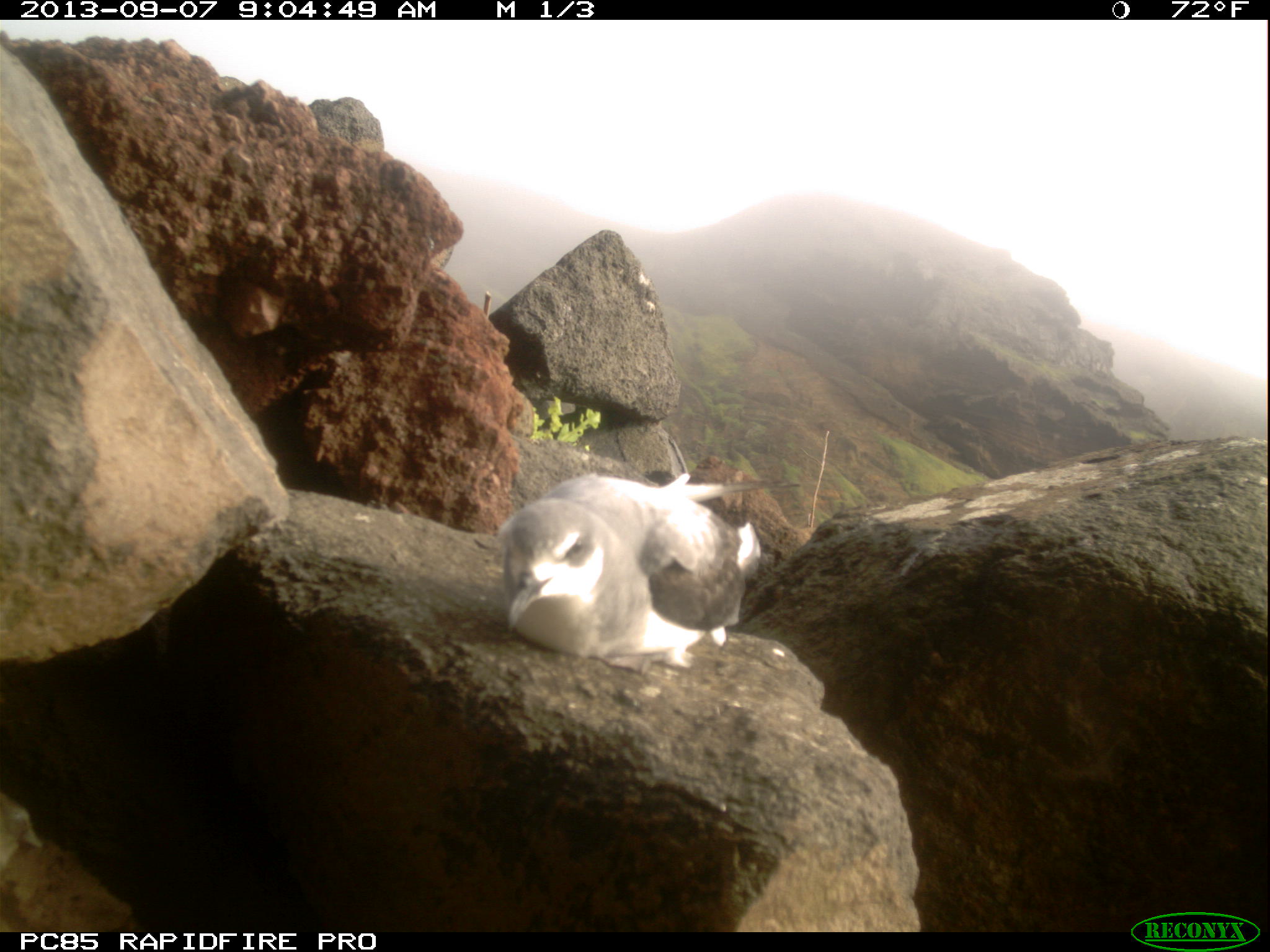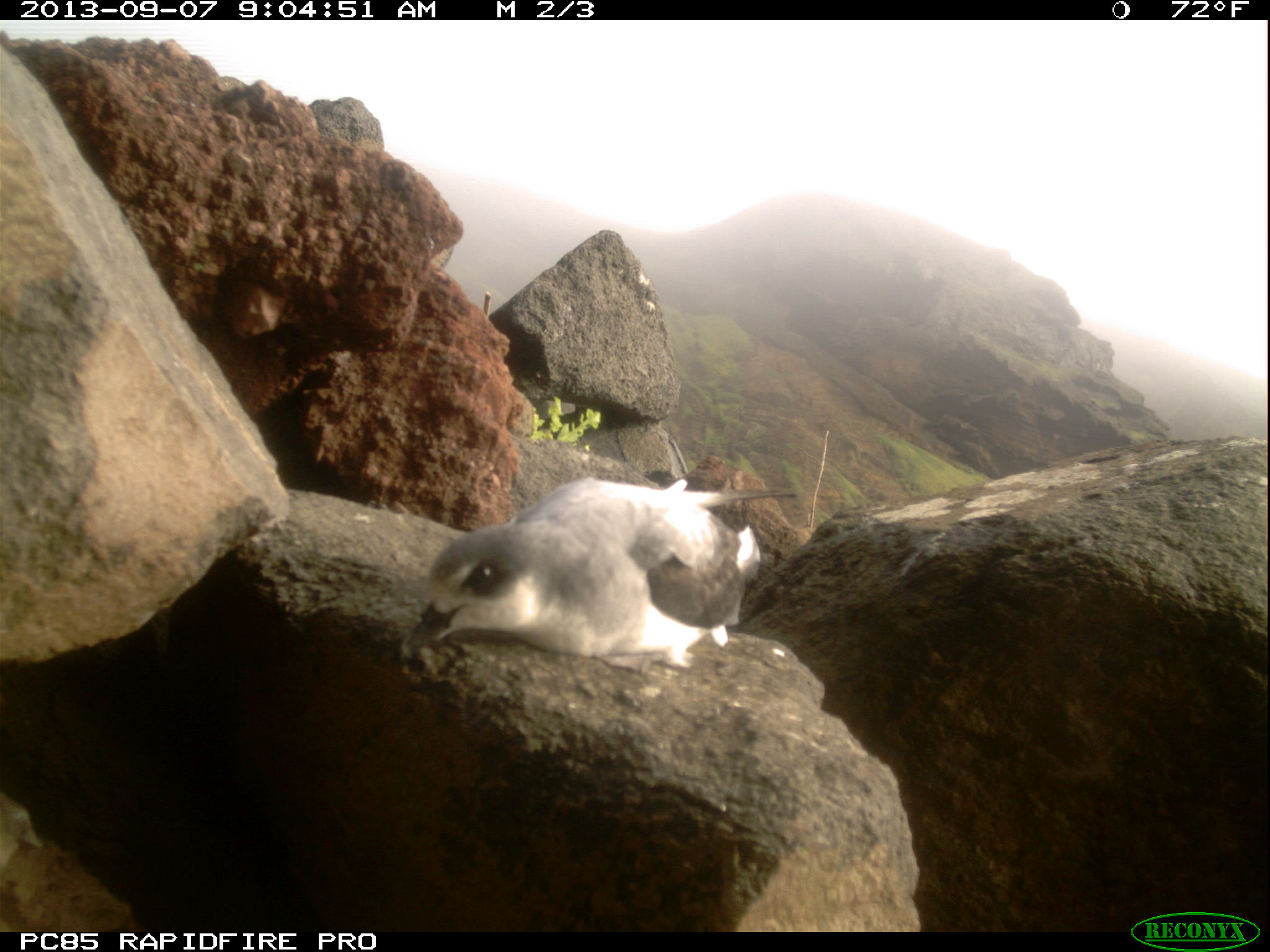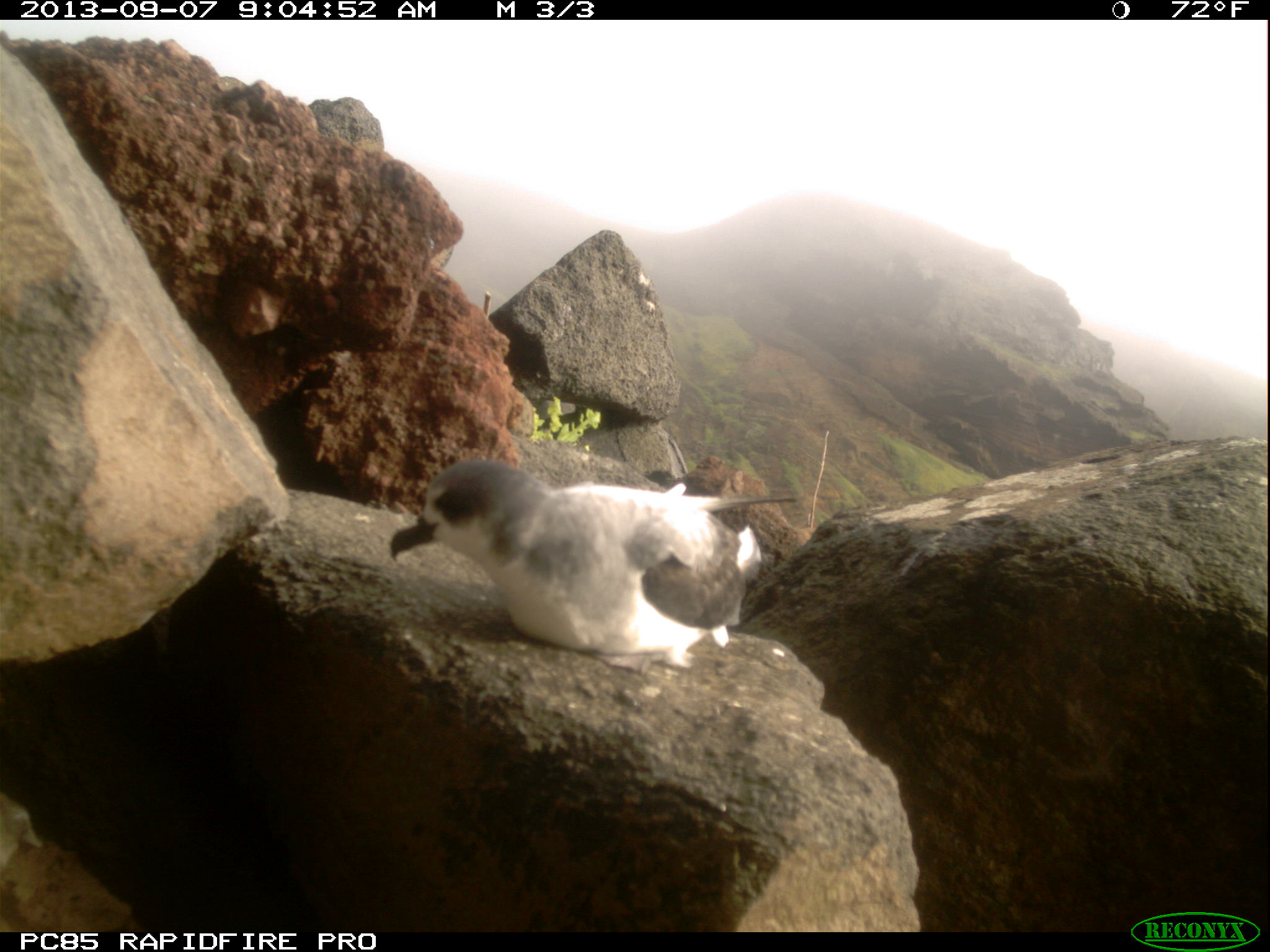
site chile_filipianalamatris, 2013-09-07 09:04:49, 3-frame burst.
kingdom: Animalia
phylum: Chordata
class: Aves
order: Procellariiformes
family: Procellariidae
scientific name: Procellariidae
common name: petrel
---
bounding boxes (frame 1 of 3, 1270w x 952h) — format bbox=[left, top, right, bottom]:
petrel: bbox=[481, 461, 809, 688]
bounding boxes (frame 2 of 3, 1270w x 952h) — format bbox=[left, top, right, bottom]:
petrel: bbox=[399, 475, 765, 671]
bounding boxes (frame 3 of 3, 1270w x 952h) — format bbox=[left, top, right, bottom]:
petrel: bbox=[381, 456, 763, 672]